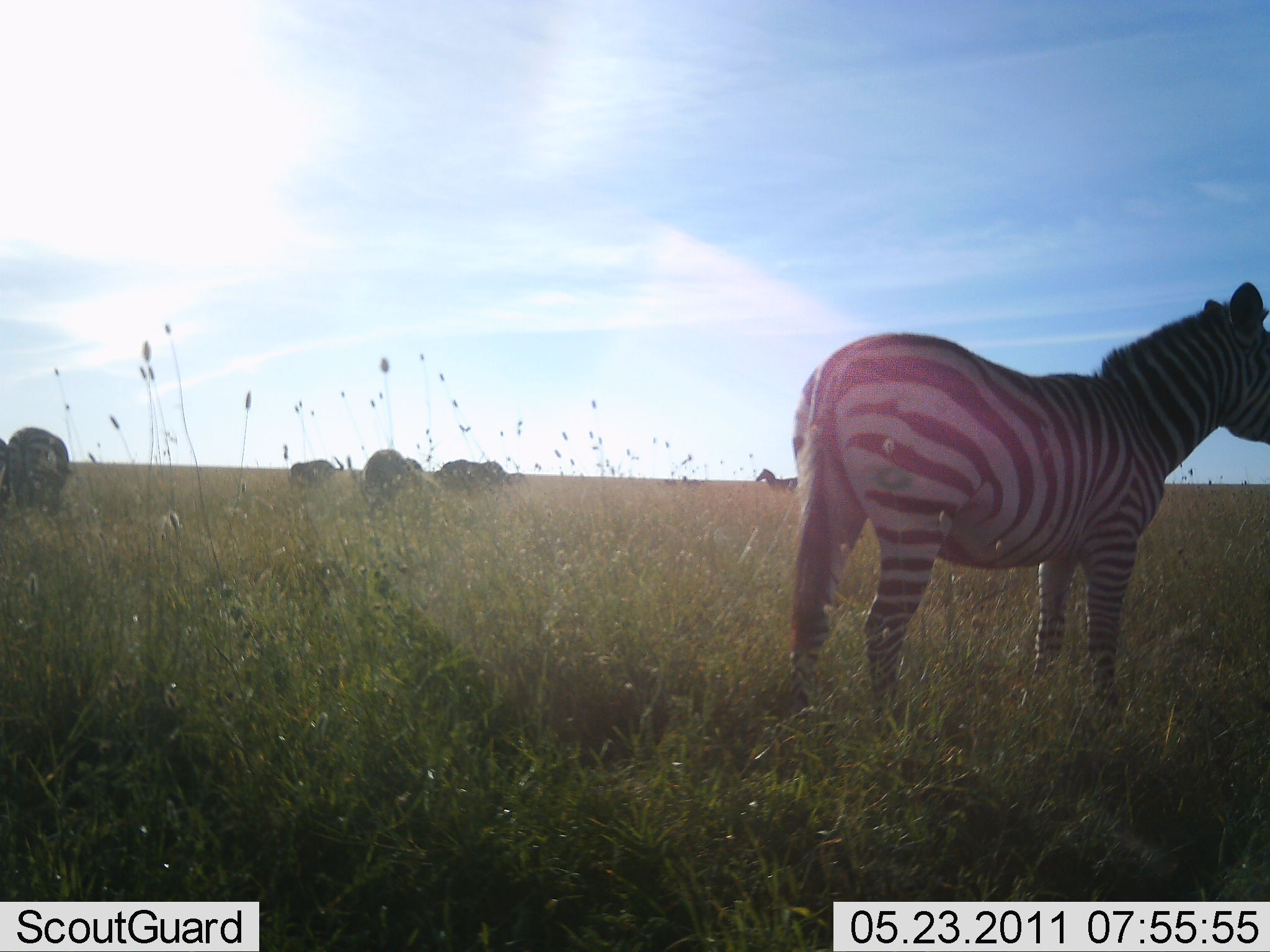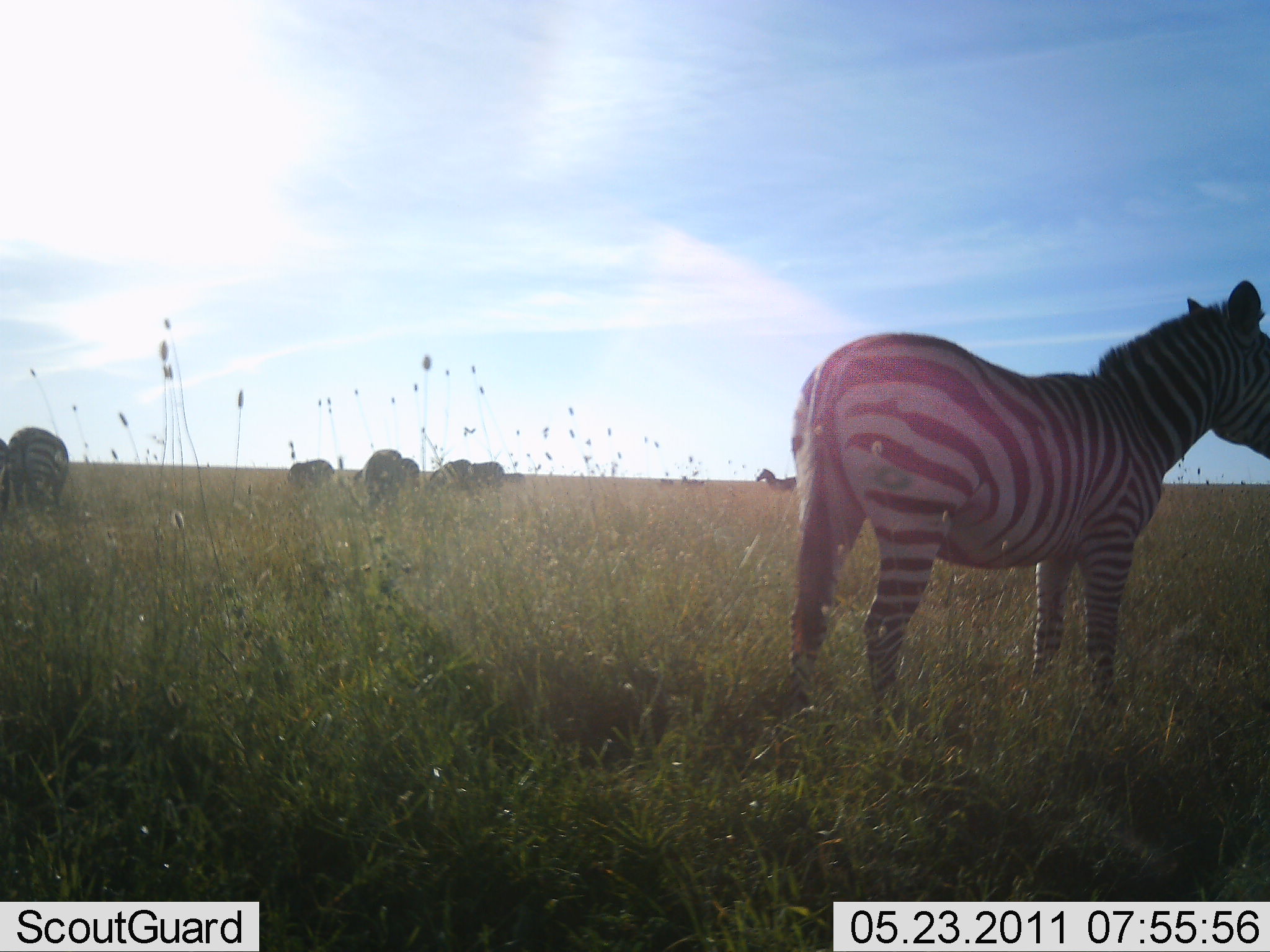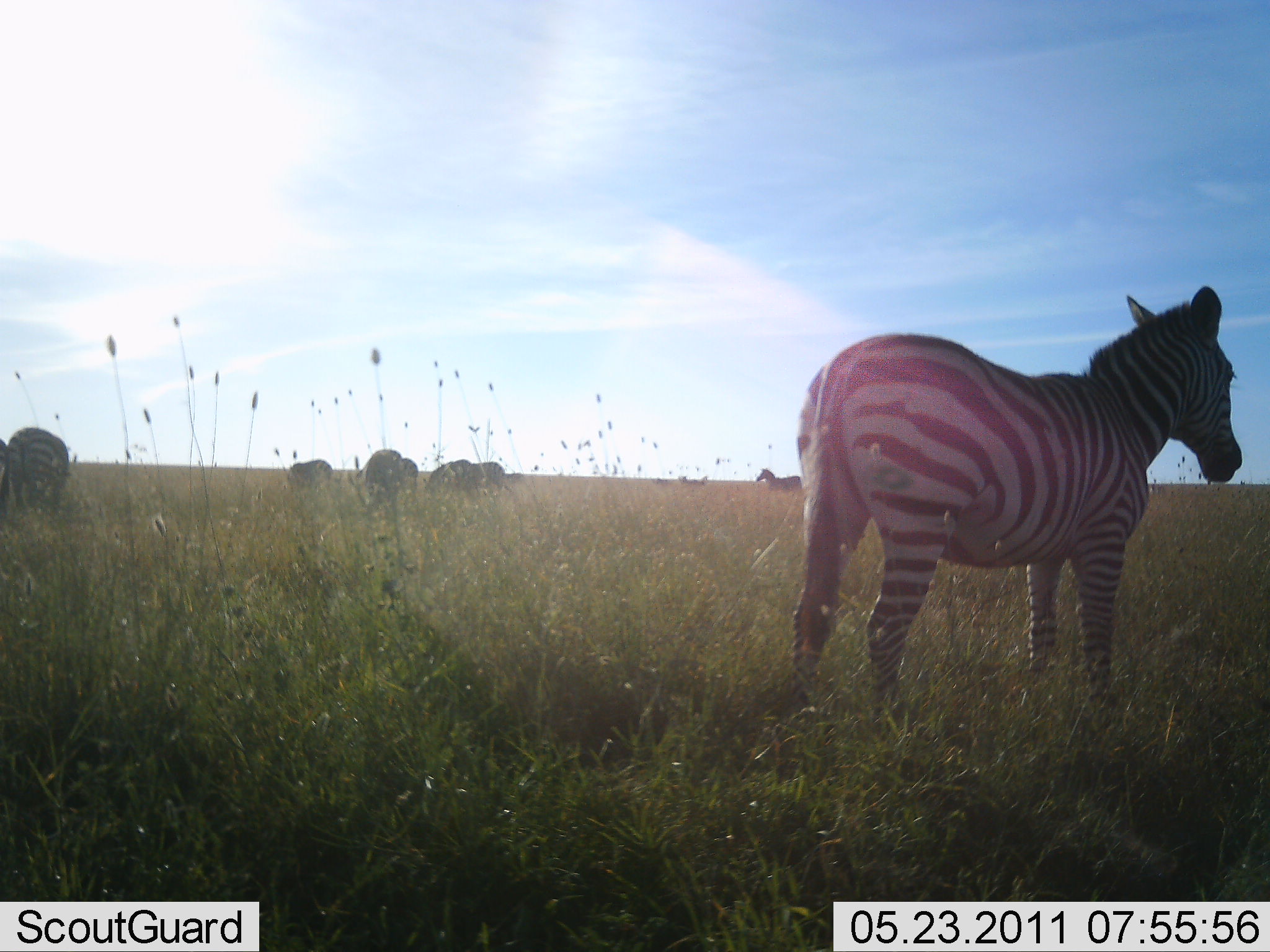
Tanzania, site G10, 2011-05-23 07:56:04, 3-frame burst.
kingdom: Animalia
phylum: Chordata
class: Mammalia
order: Perissodactyla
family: Equidae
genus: Equus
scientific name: Equus quagga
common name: plains zebra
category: zebra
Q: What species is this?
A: Zebra (plains zebra) (Equus quagga).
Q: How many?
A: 7.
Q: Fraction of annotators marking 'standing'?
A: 100%.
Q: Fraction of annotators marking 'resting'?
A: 0%.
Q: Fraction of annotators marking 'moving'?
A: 9%.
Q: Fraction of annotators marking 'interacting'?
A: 0%.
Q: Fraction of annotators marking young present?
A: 0%.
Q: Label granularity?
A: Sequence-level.